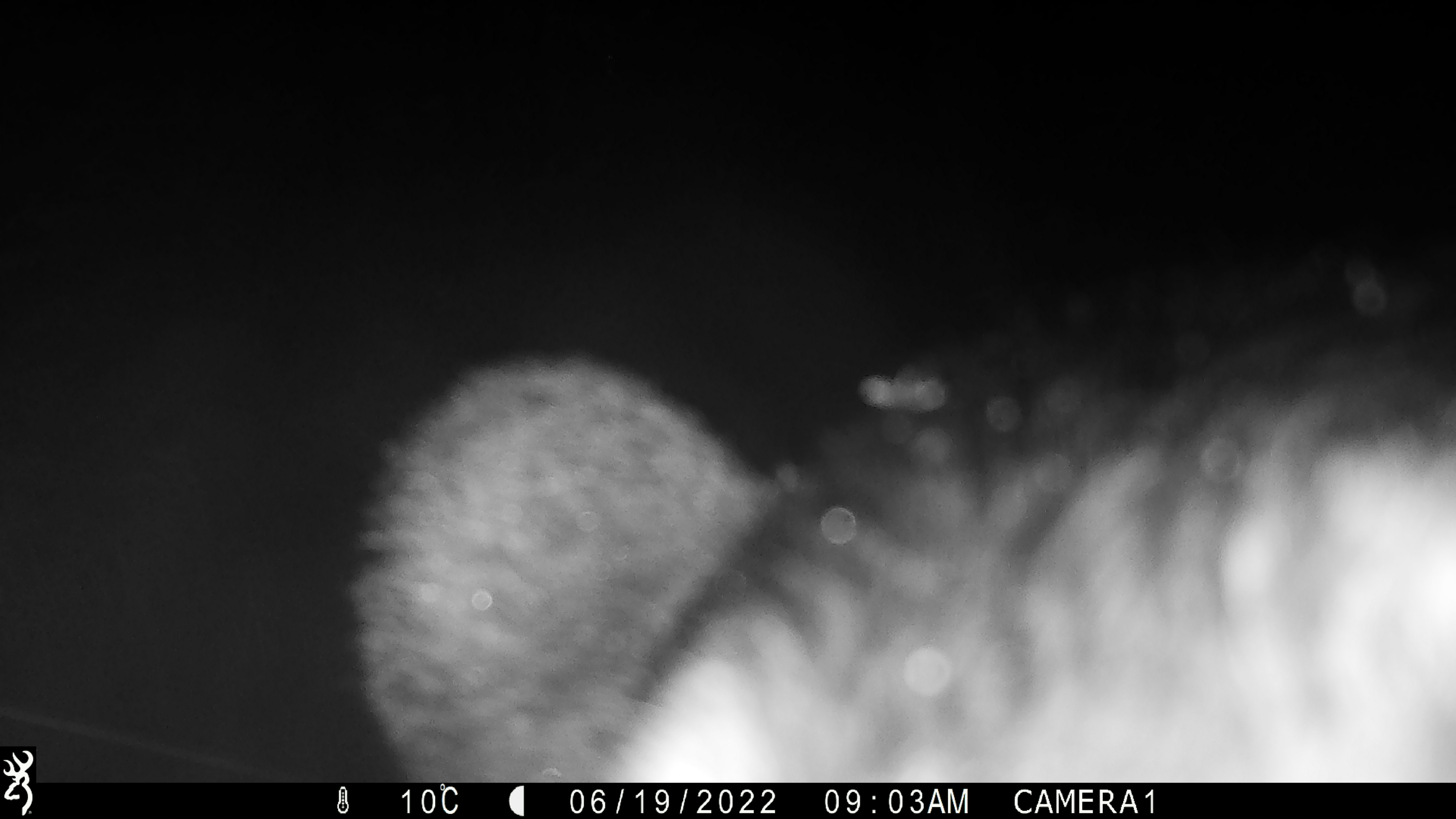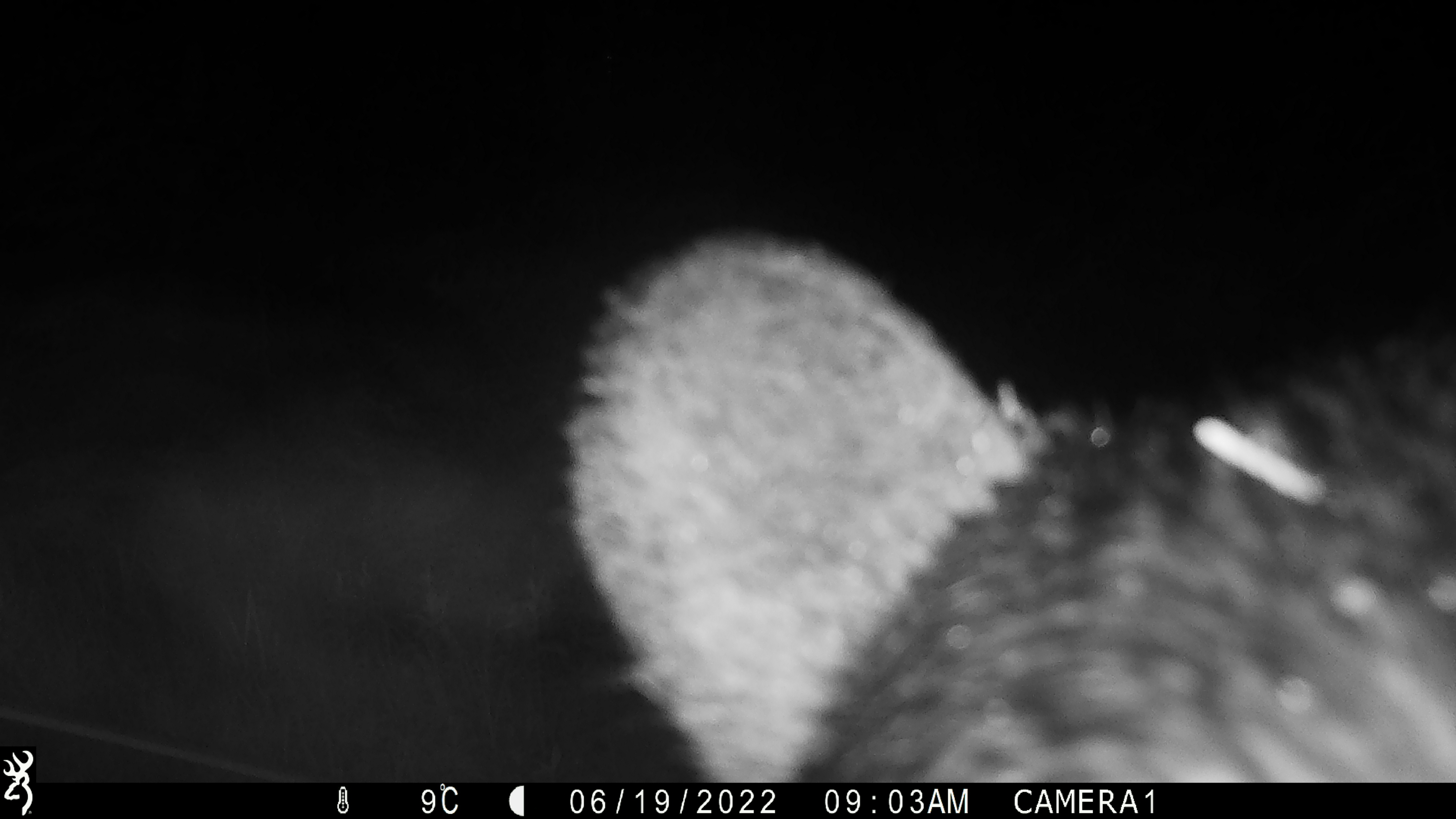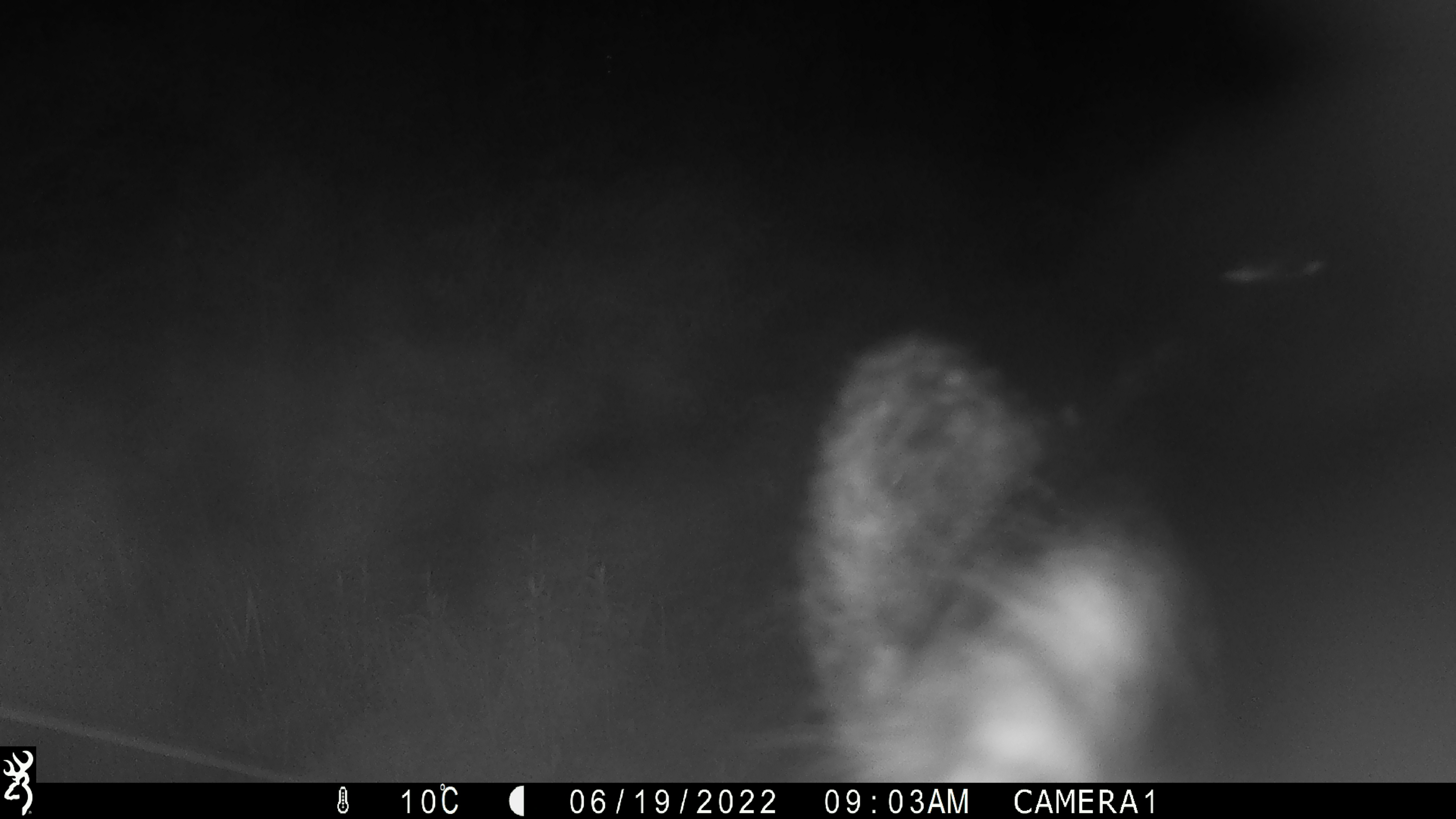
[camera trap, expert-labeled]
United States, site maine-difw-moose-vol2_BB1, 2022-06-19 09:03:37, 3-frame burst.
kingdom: Animalia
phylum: Chordata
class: Mammalia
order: Carnivora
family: Ursidae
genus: Ursus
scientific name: Ursus americanus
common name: black bear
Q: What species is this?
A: Black bear (Ursus americanus).